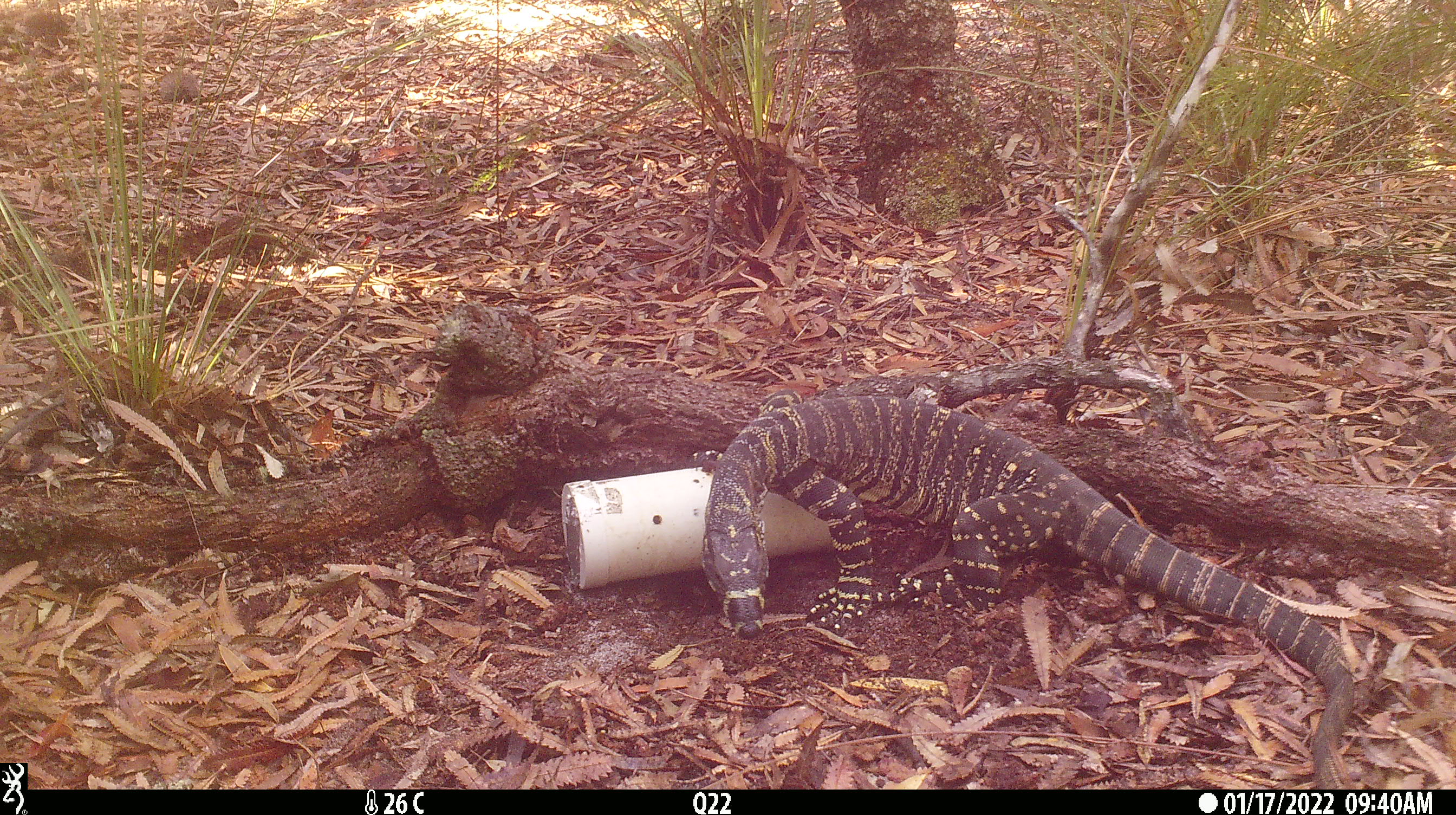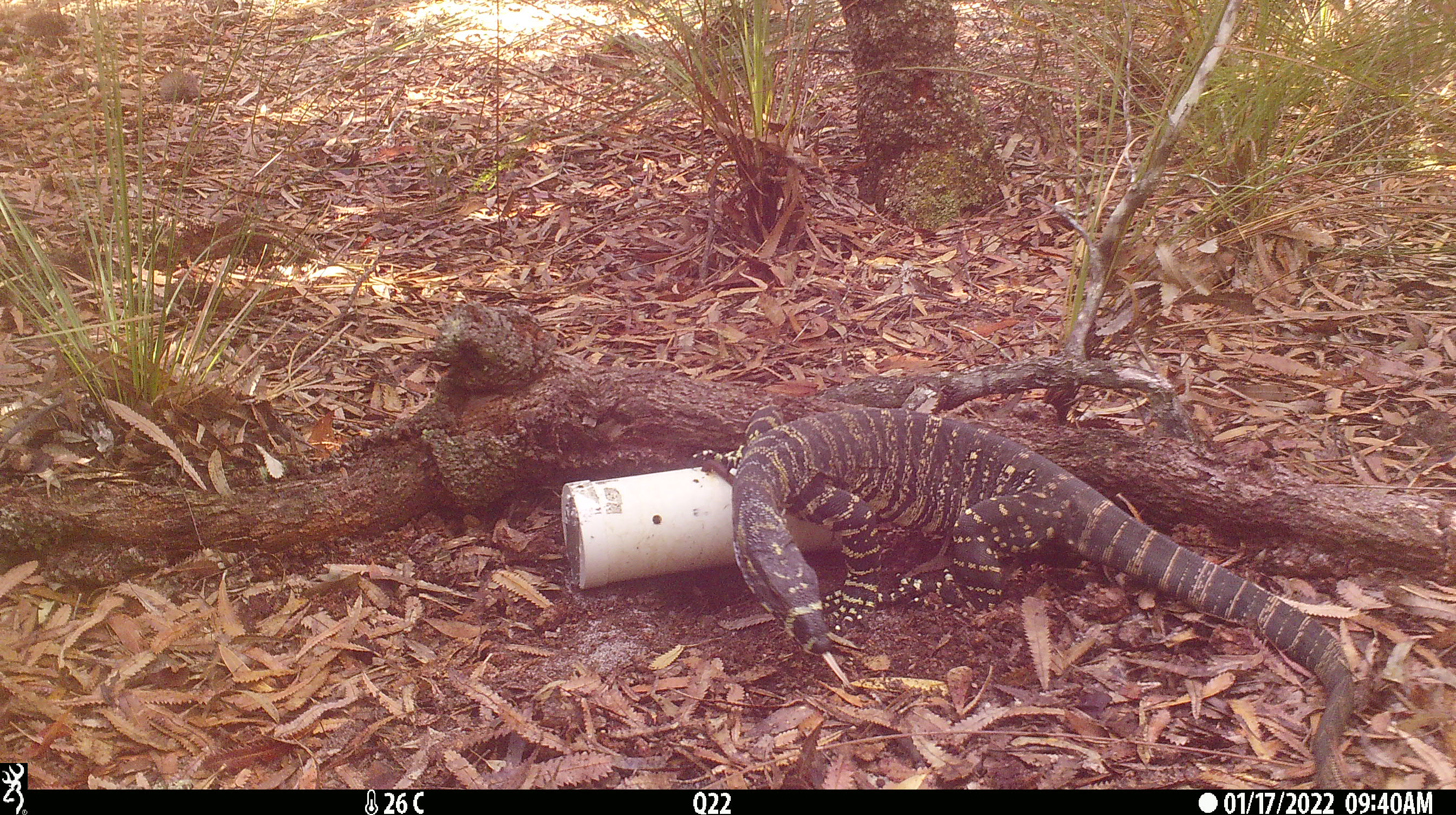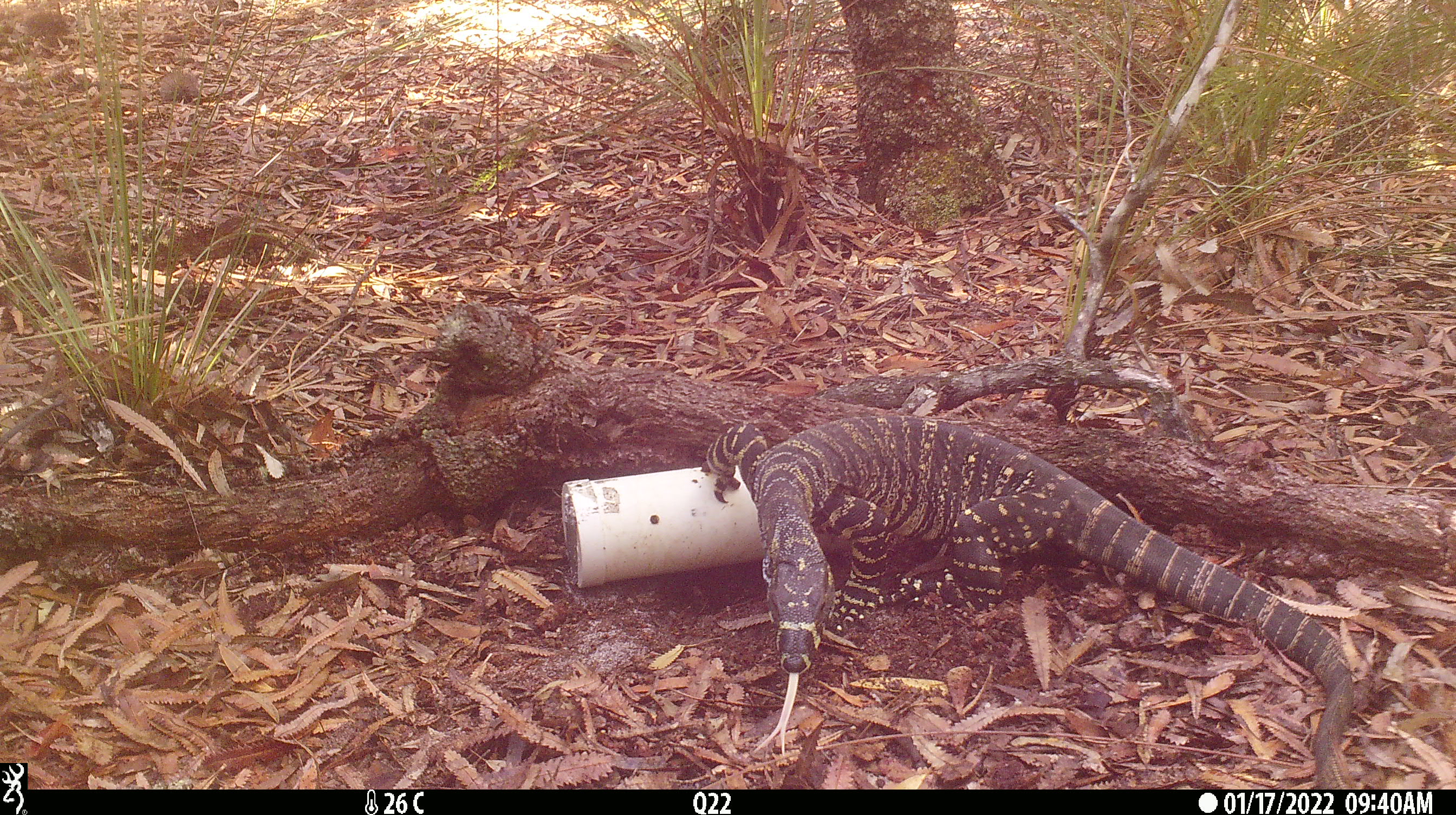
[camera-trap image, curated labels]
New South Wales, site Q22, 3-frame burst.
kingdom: Animalia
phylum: Chordata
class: Reptilia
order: Squamata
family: Varanidae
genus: Varanus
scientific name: Varanus varius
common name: lace monitor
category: goanna